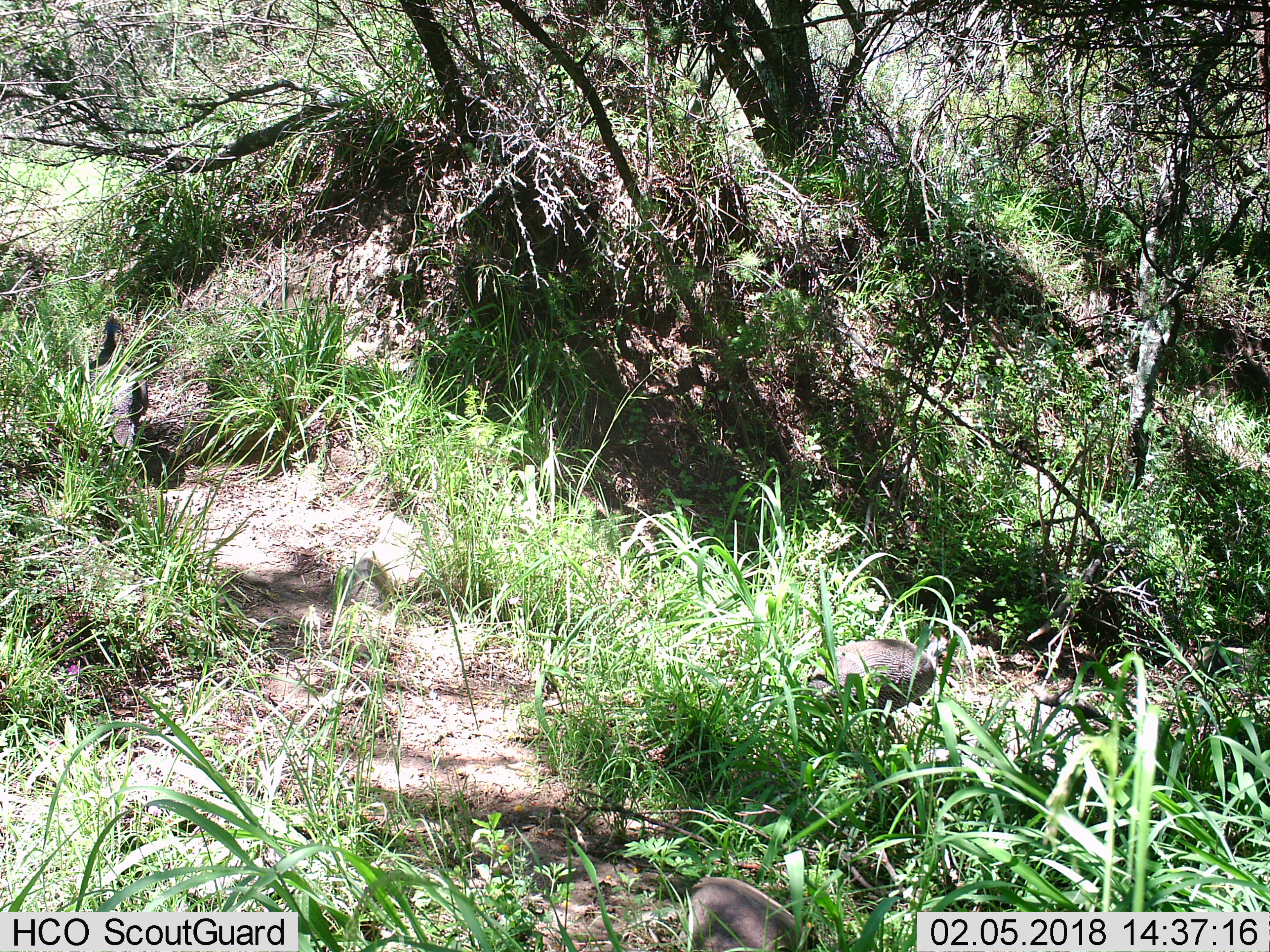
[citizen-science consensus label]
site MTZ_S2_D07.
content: unidentified animal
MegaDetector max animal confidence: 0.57